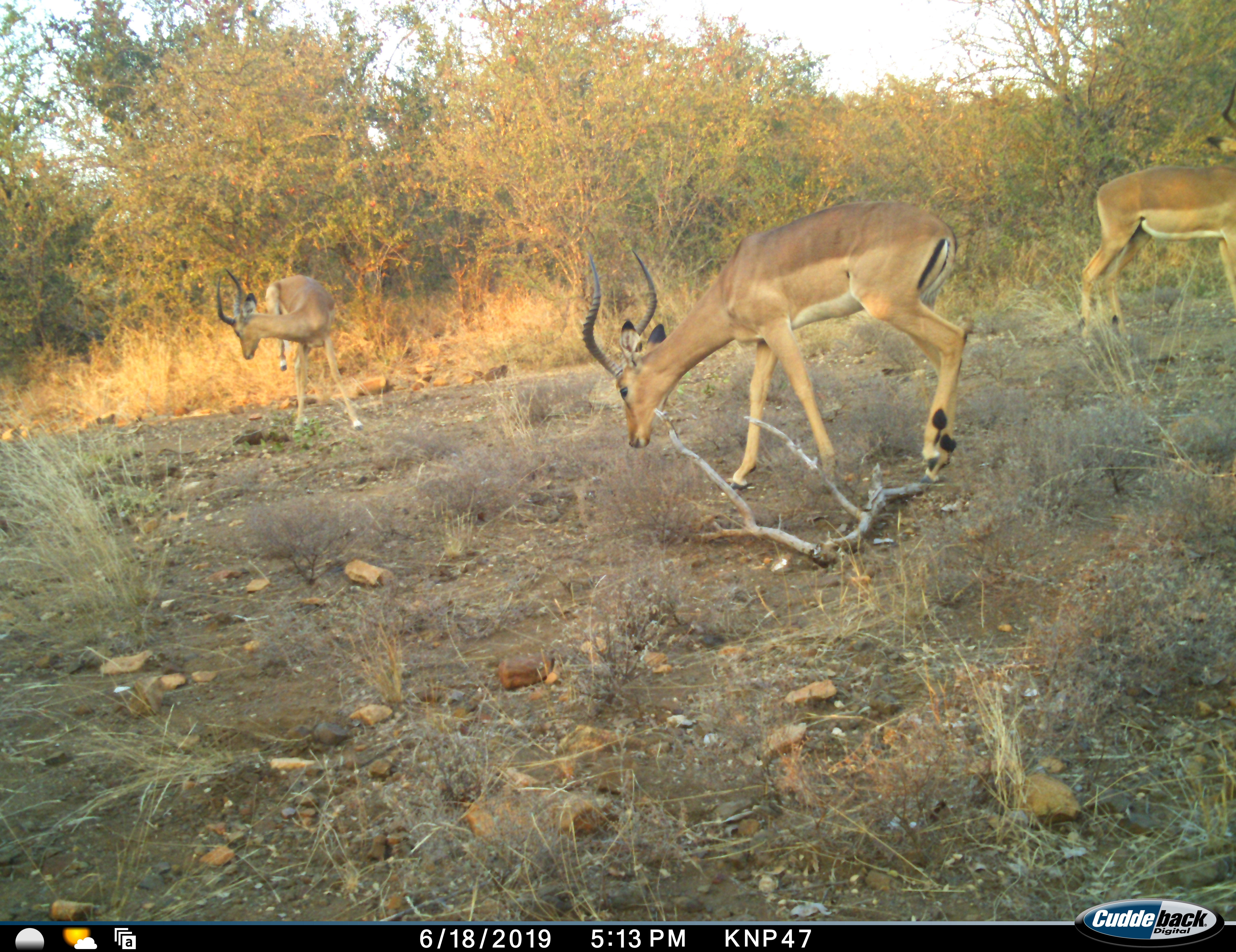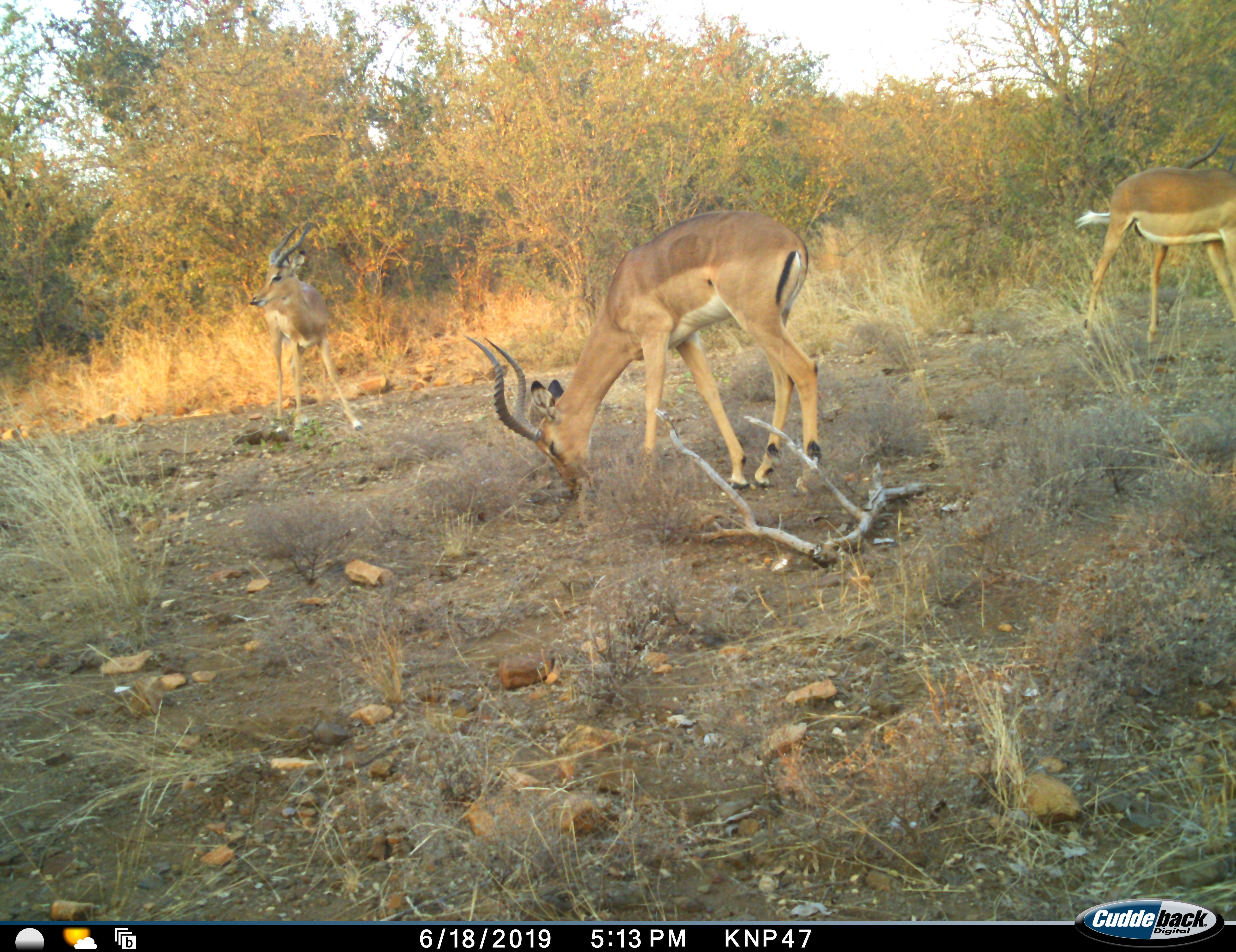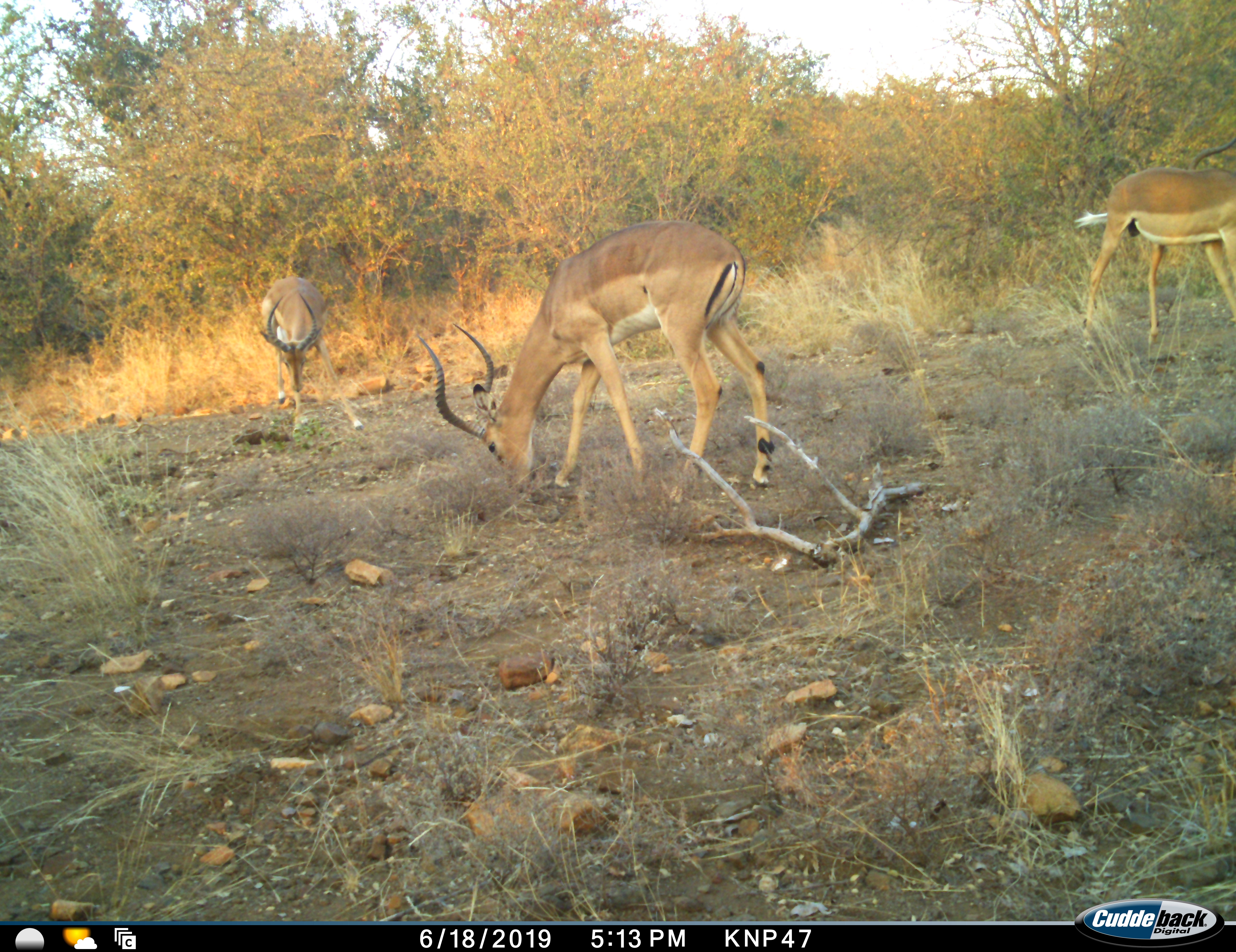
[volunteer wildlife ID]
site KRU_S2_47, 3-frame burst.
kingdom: Animalia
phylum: Chordata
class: Mammalia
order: Artiodactyla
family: Bovidae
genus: Aepyceros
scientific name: Aepyceros melampus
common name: impala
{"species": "impala (Aepyceros melampus)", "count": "3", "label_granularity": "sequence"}